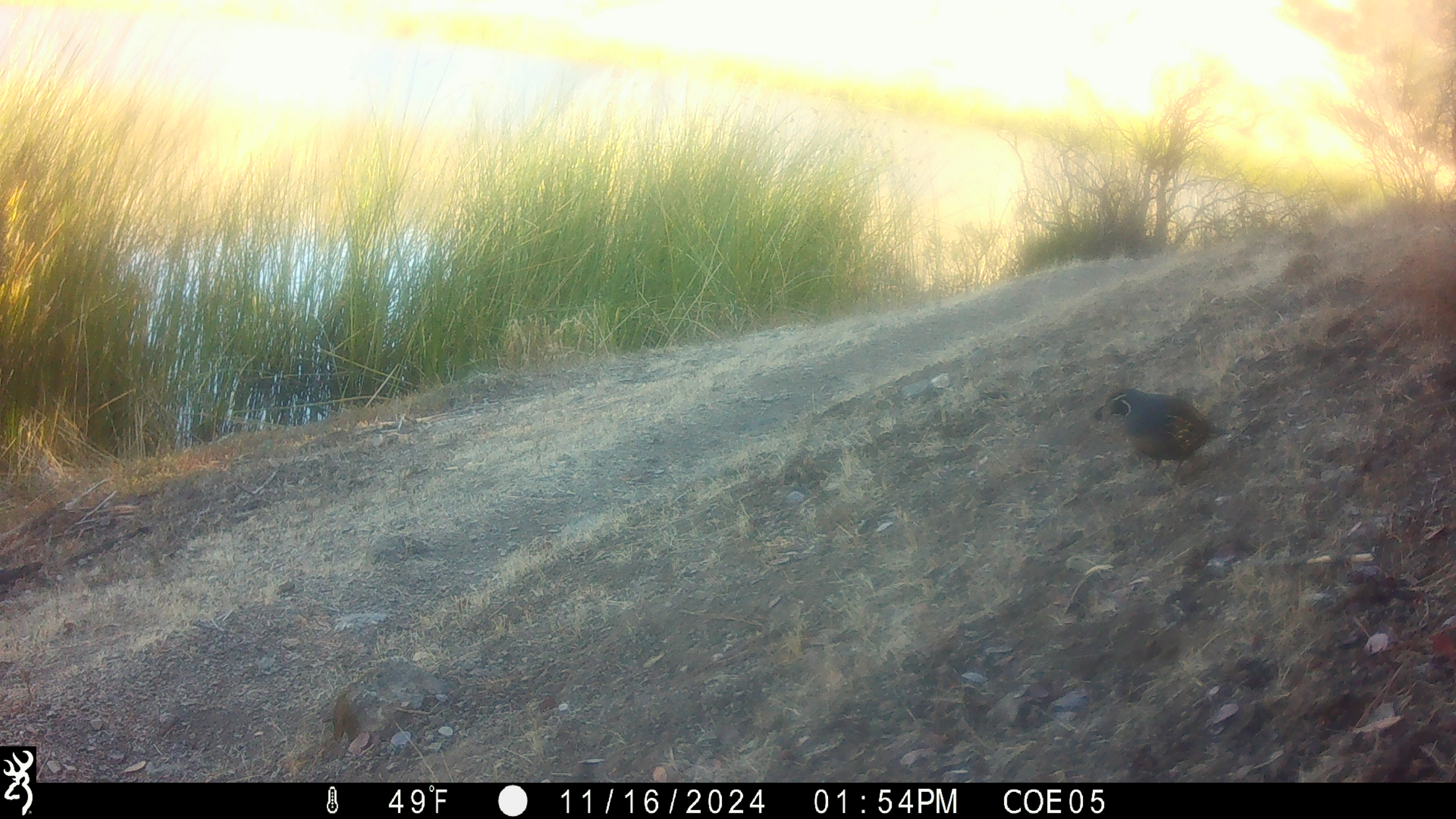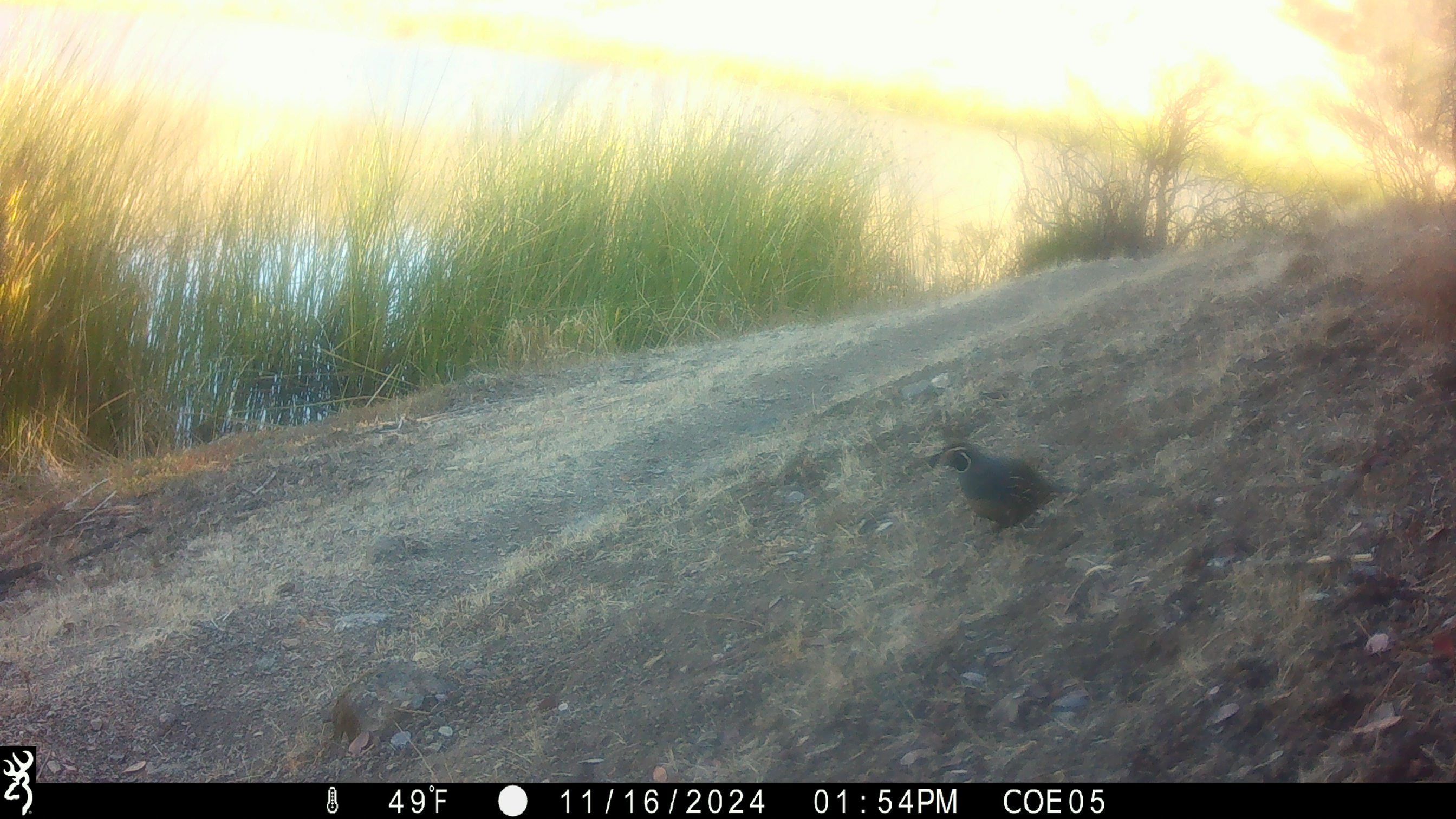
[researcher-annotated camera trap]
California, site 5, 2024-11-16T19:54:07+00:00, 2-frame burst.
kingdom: Animalia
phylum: Chordata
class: Aves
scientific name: Aves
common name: bird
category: unknown bird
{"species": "unknown bird (bird) (Aves)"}